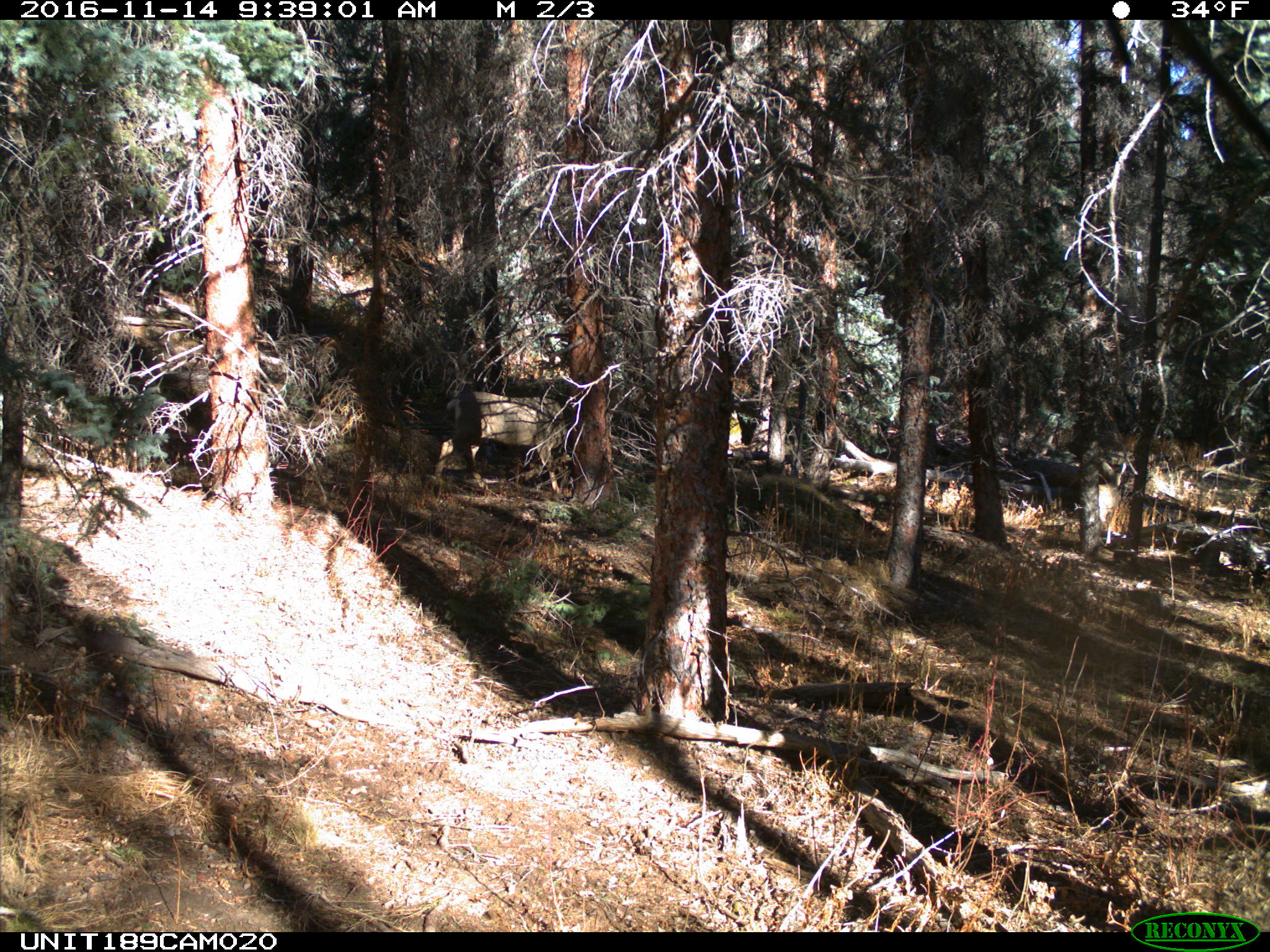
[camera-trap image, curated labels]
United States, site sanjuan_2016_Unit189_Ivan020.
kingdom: Animalia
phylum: Chordata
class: Mammalia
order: Artiodactyla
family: Cervidae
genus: Odocoileus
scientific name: Odocoileus hemionus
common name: mule deer